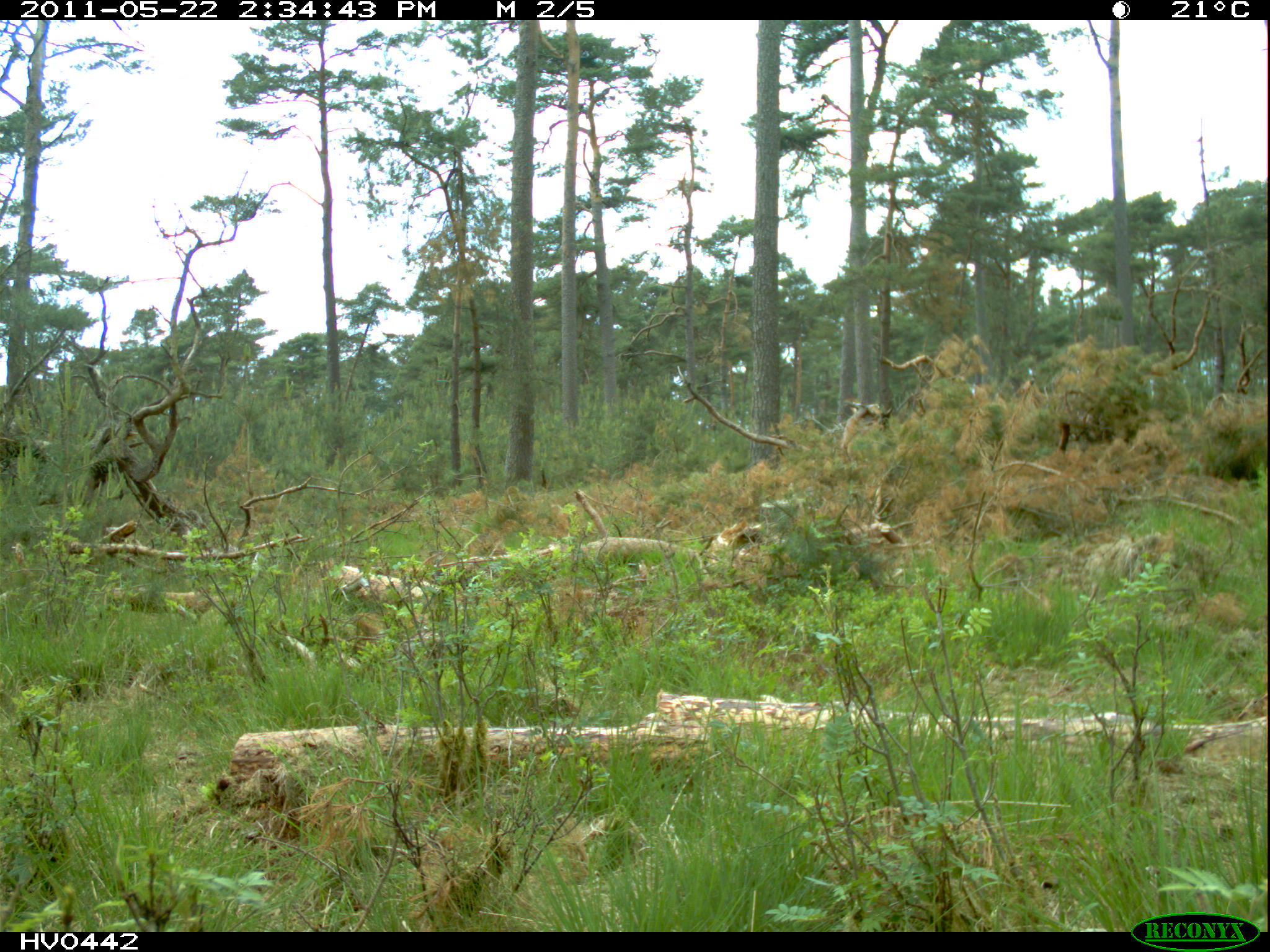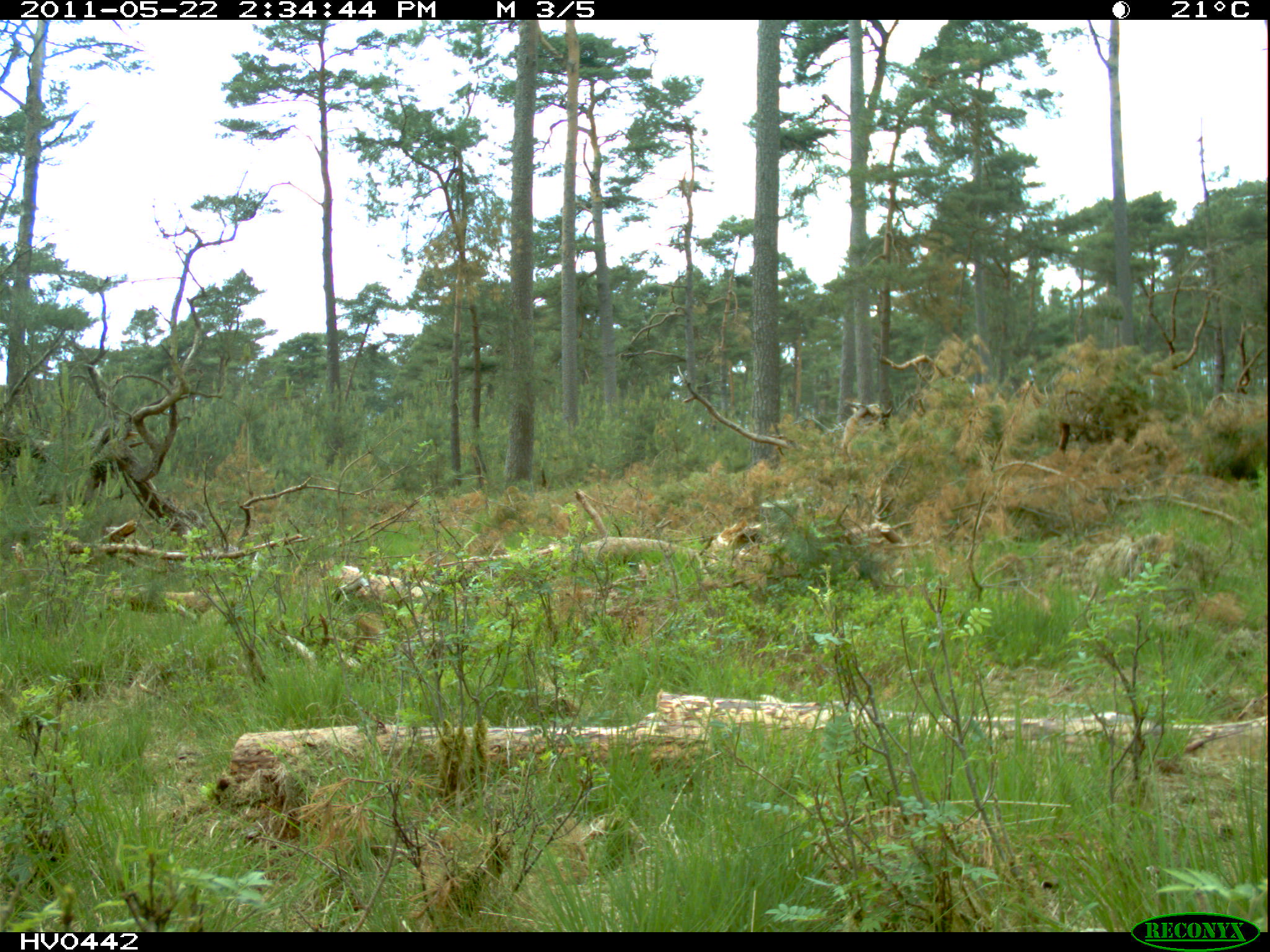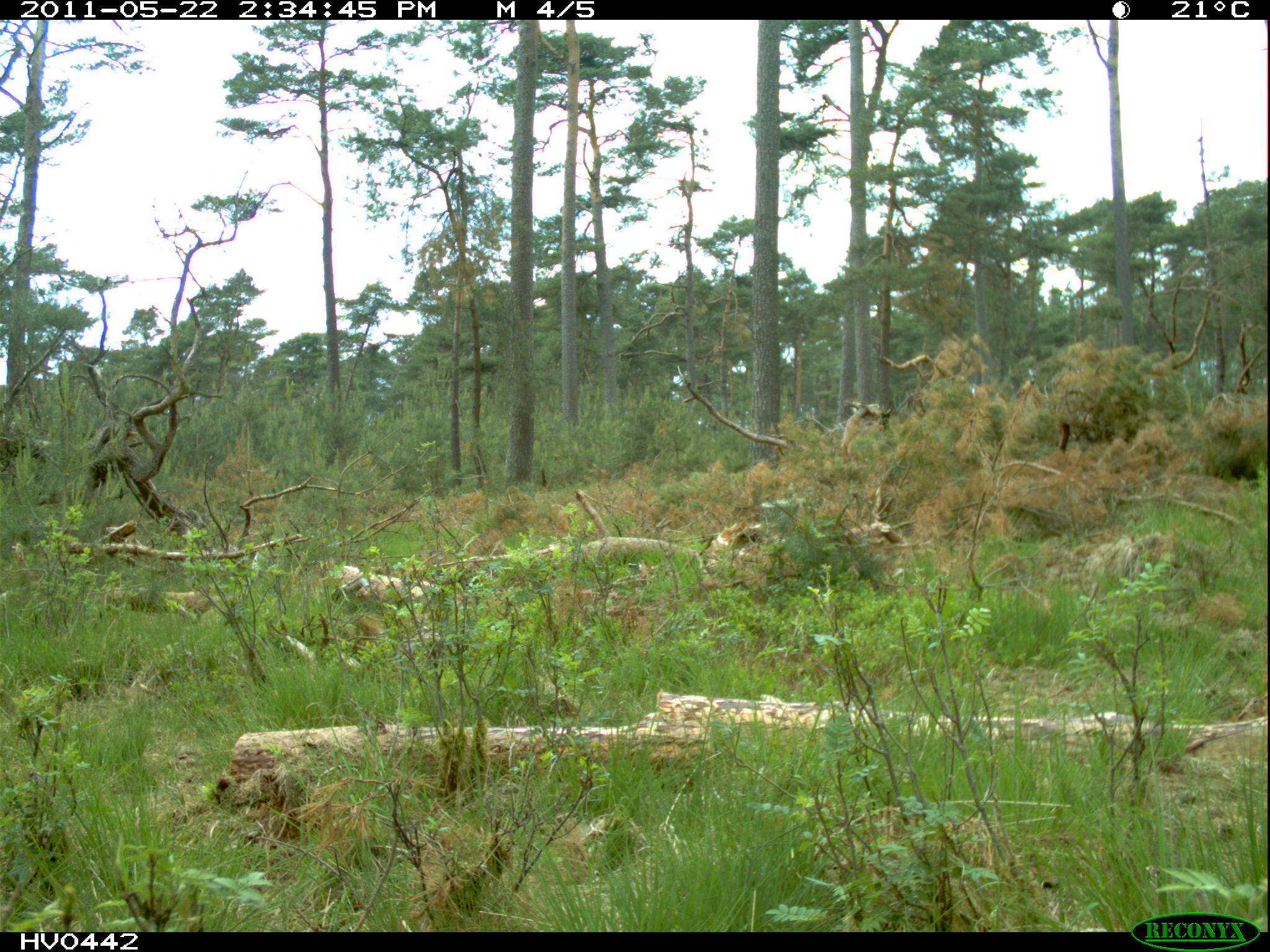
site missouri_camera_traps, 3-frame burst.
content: no animal present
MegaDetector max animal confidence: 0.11